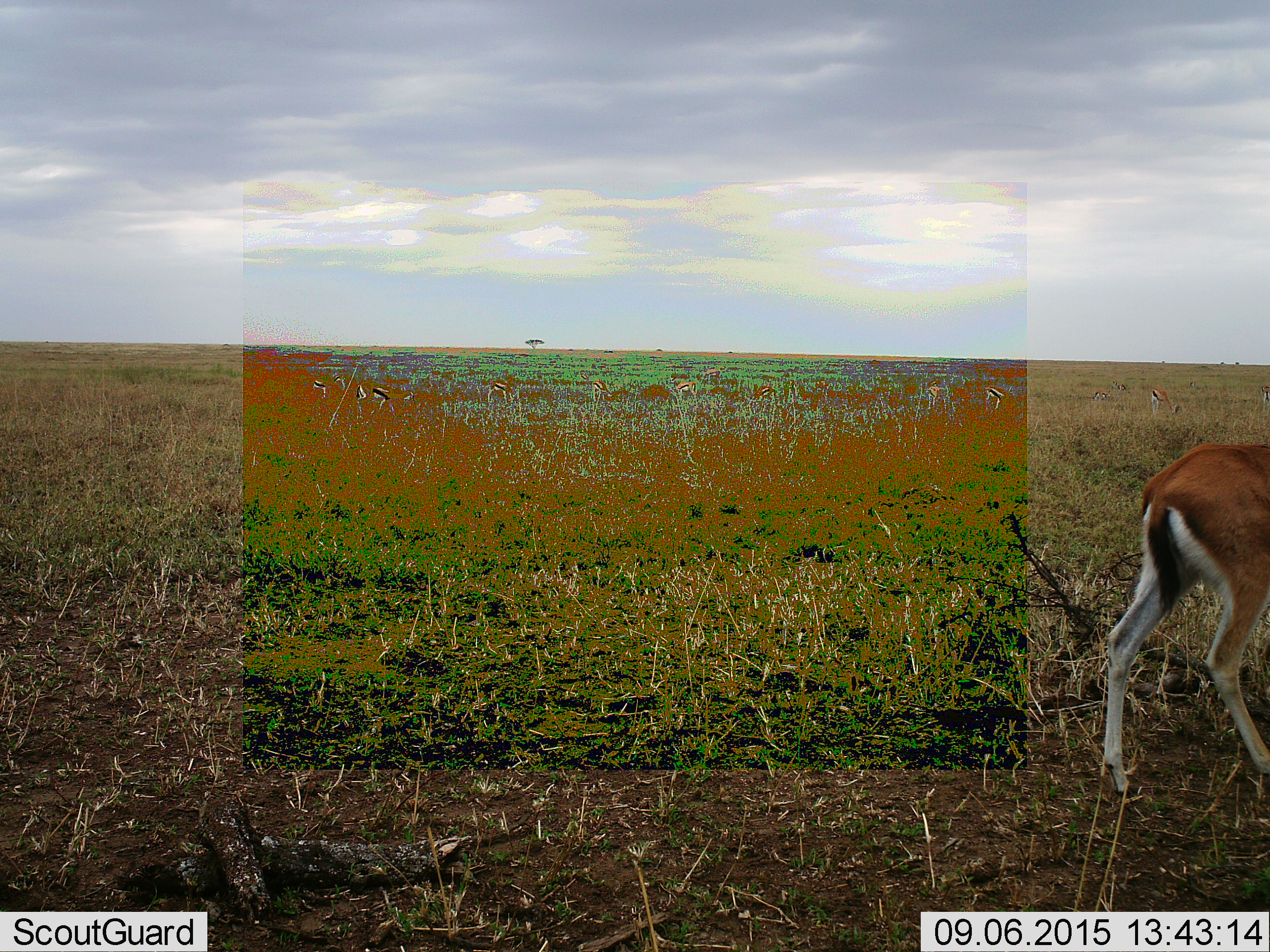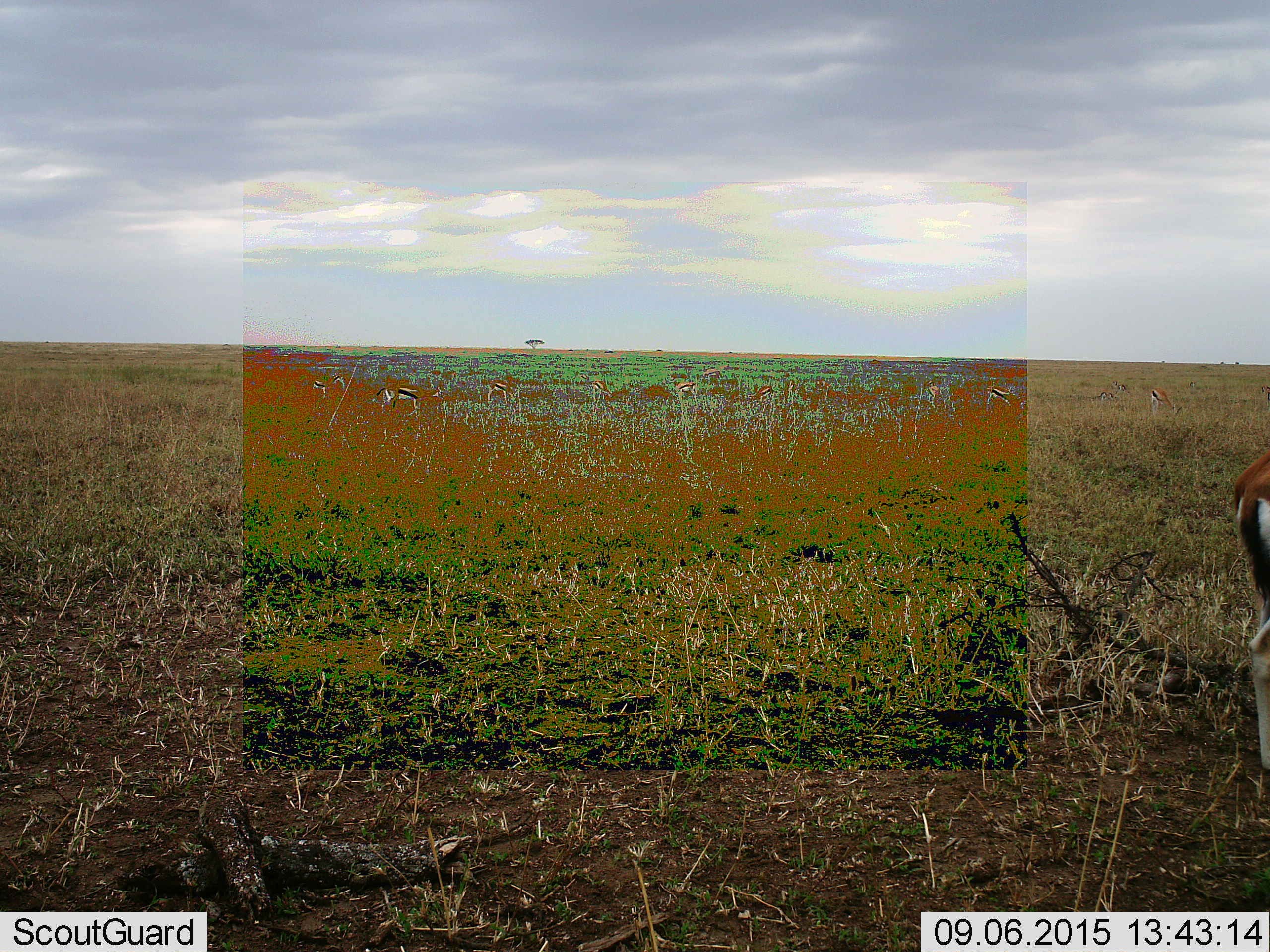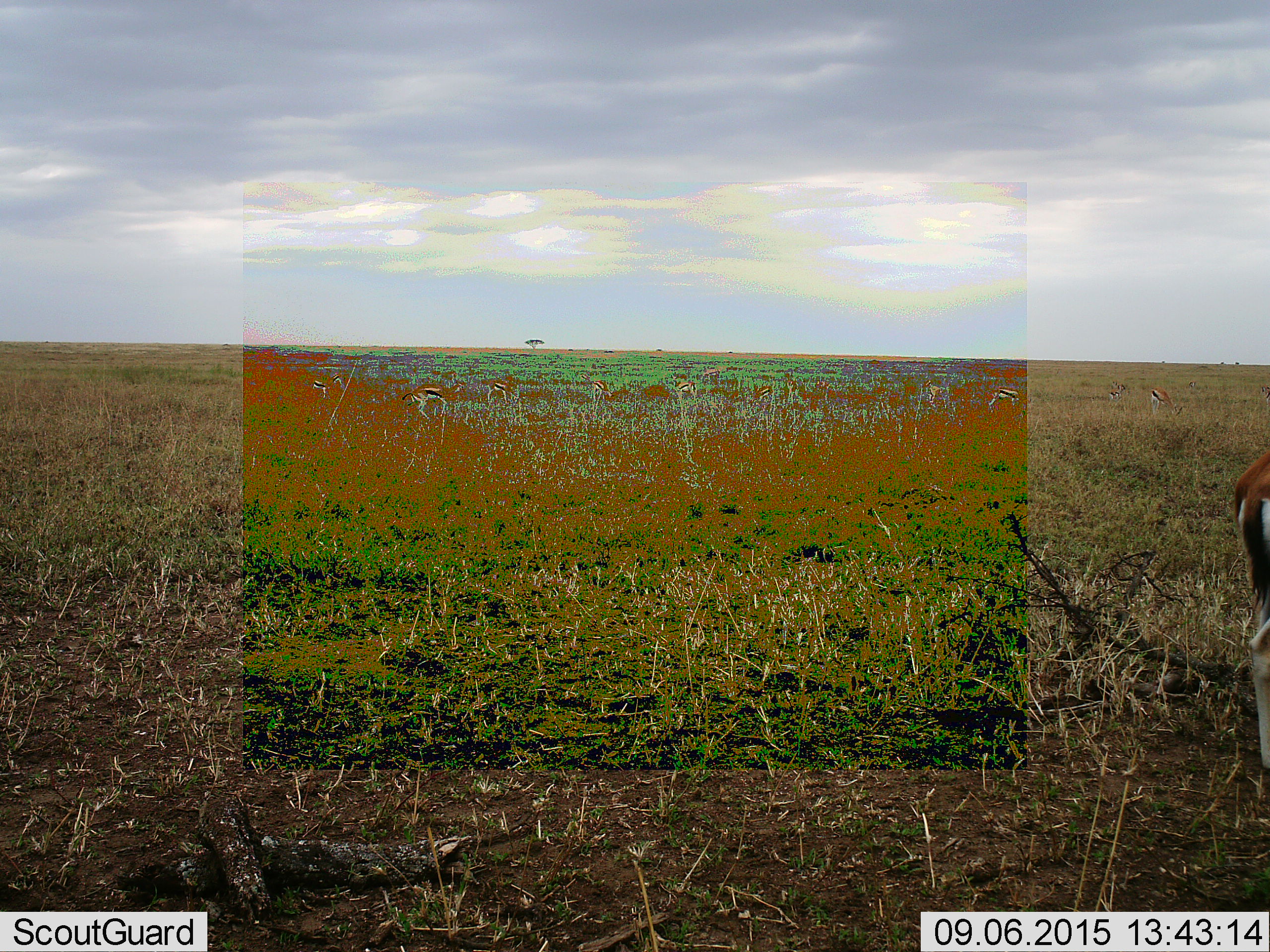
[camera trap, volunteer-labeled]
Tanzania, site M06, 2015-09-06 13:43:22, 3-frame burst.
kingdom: Animalia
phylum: Chordata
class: Mammalia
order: Artiodactyla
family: Bovidae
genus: Eudorcas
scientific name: Eudorcas thomsonii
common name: thomson's gazelle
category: gazellethomsons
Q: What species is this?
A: Gazellethomsons (thomson's gazelle) (Eudorcas thomsonii).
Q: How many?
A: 11-50.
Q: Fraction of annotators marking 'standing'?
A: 29%.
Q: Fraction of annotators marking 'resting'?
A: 0%.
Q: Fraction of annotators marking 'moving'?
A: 100%.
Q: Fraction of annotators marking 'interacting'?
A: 0%.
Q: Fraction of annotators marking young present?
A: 0%.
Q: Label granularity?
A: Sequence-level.